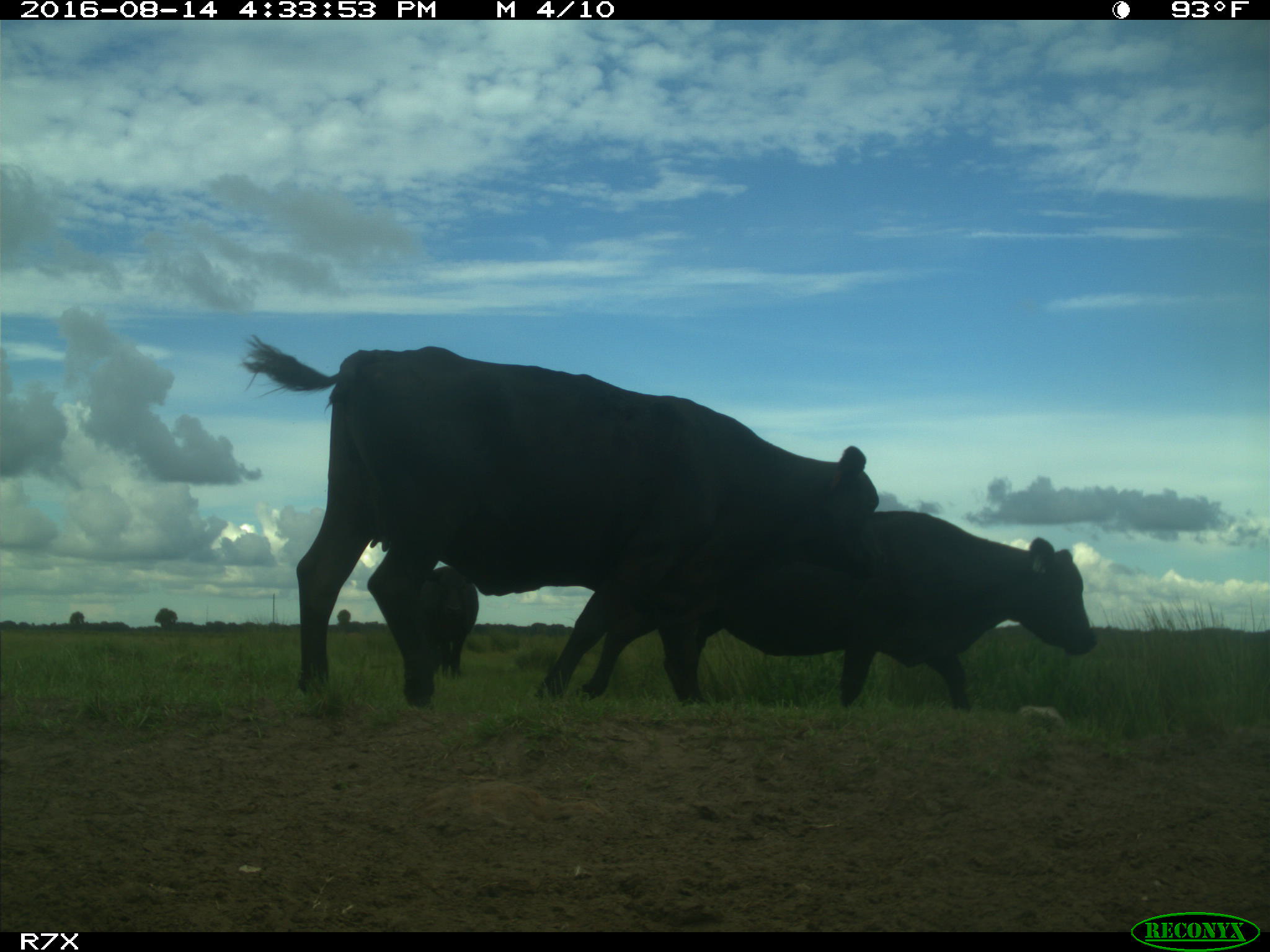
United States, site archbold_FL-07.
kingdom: Animalia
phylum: Chordata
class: Mammalia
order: Artiodactyla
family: Bovidae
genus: Bos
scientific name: Bos taurus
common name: domestic cow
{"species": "Bos taurus (domestic cow)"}